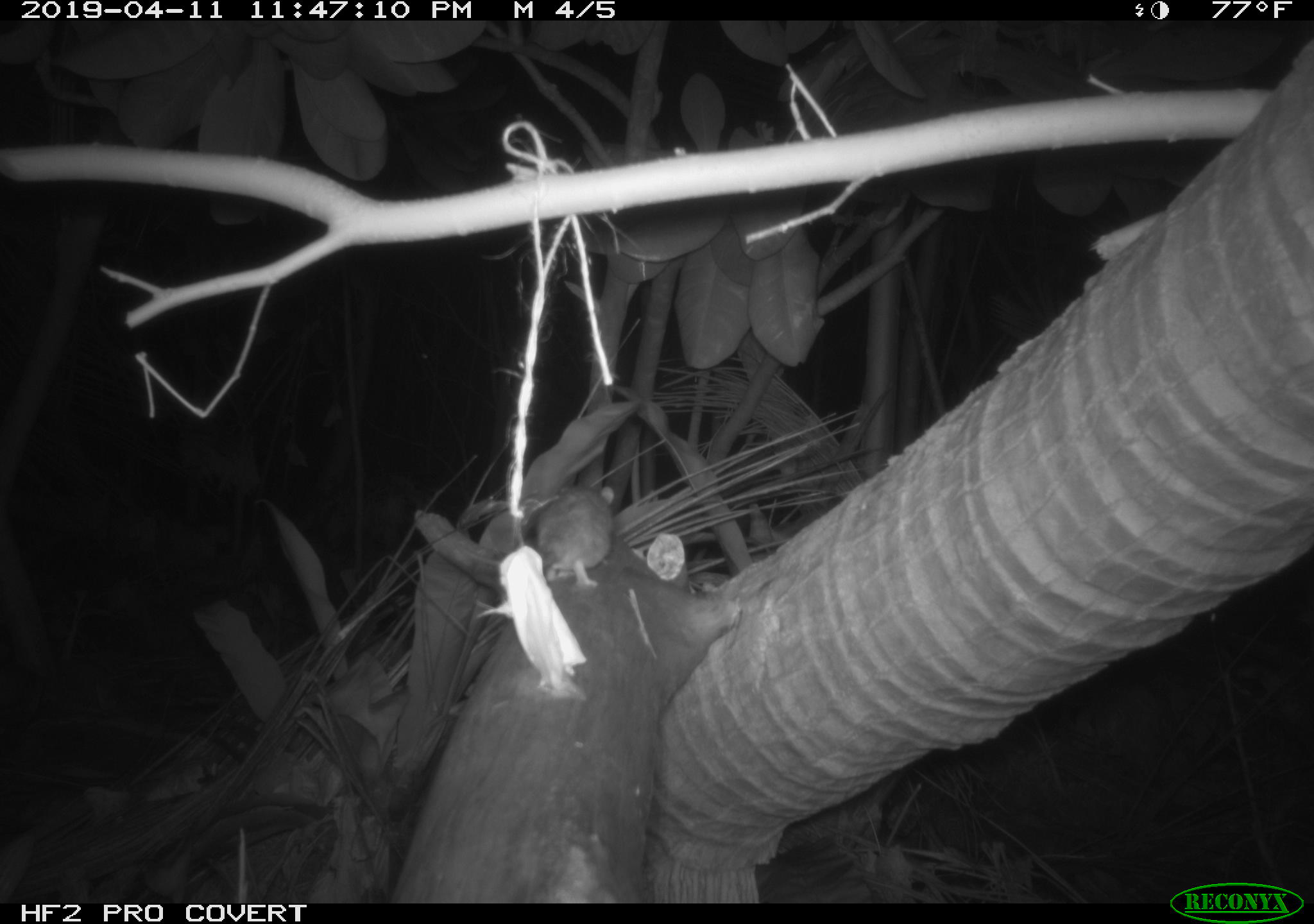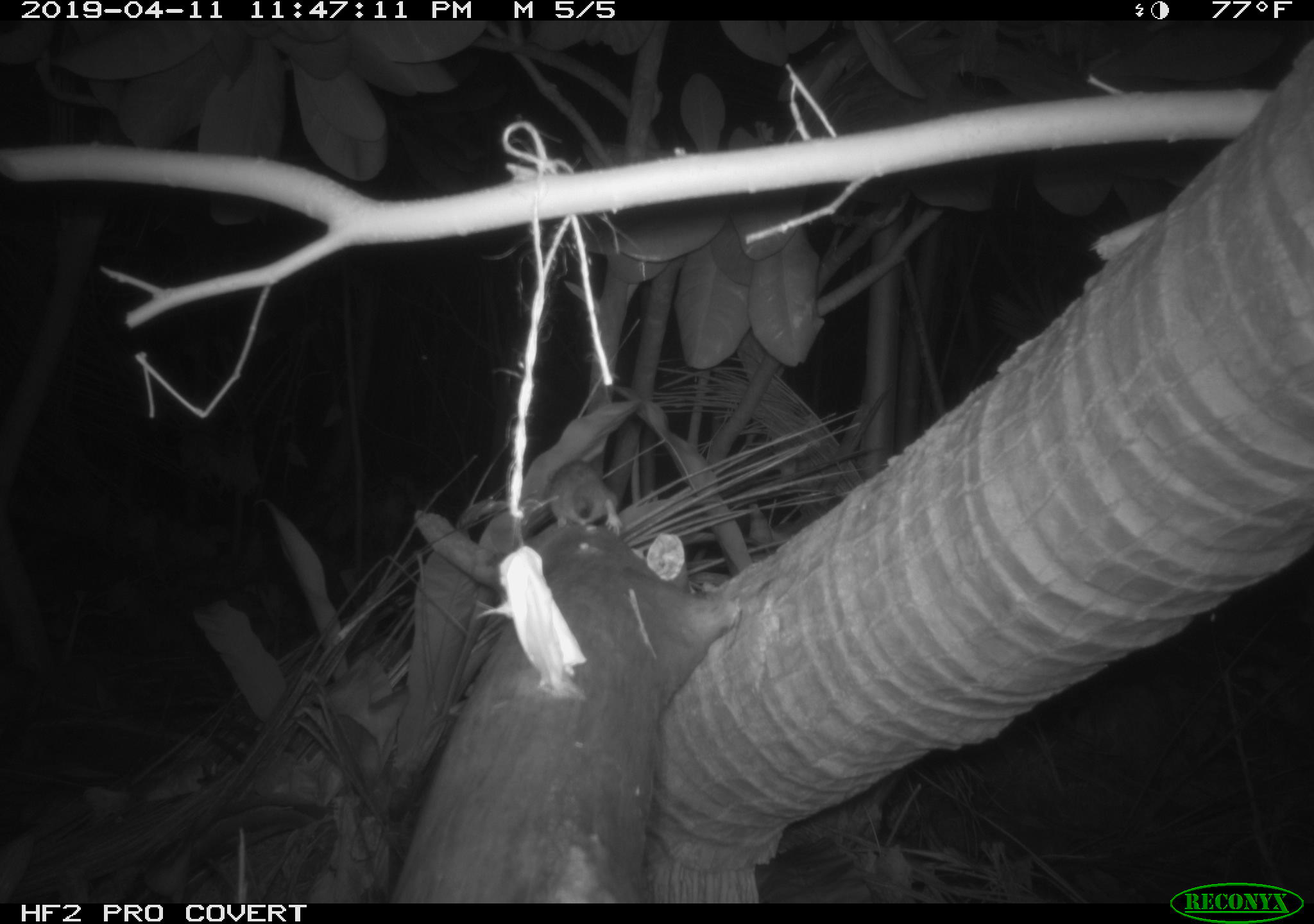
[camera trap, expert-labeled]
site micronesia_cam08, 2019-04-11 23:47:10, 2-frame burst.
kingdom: Animalia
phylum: Chordata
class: Mammalia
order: Rodentia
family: Muridae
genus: Rattus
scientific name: Rattus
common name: rat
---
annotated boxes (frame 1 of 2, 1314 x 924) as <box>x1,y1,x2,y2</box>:
rat: <box>537,479,619,587</box>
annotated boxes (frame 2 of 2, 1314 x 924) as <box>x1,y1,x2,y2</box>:
rat: <box>536,452,628,536</box>